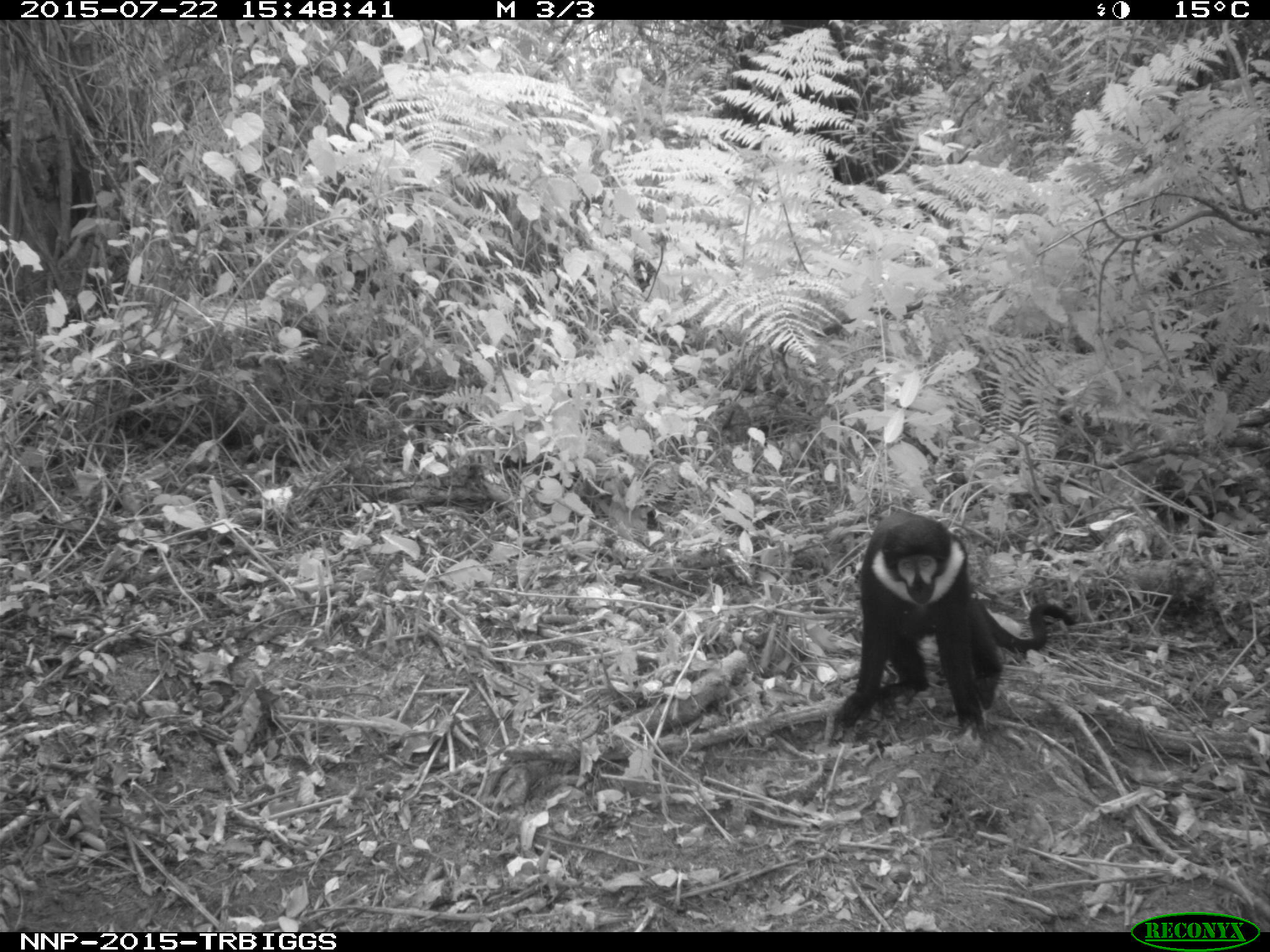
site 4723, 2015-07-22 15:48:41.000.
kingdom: Animalia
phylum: Chordata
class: Mammalia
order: Primates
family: Cercopithecidae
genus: Allochrocebus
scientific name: Allochrocebus lhoesti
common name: l'hoest's monkey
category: cercopithecus lhoesti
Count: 1.